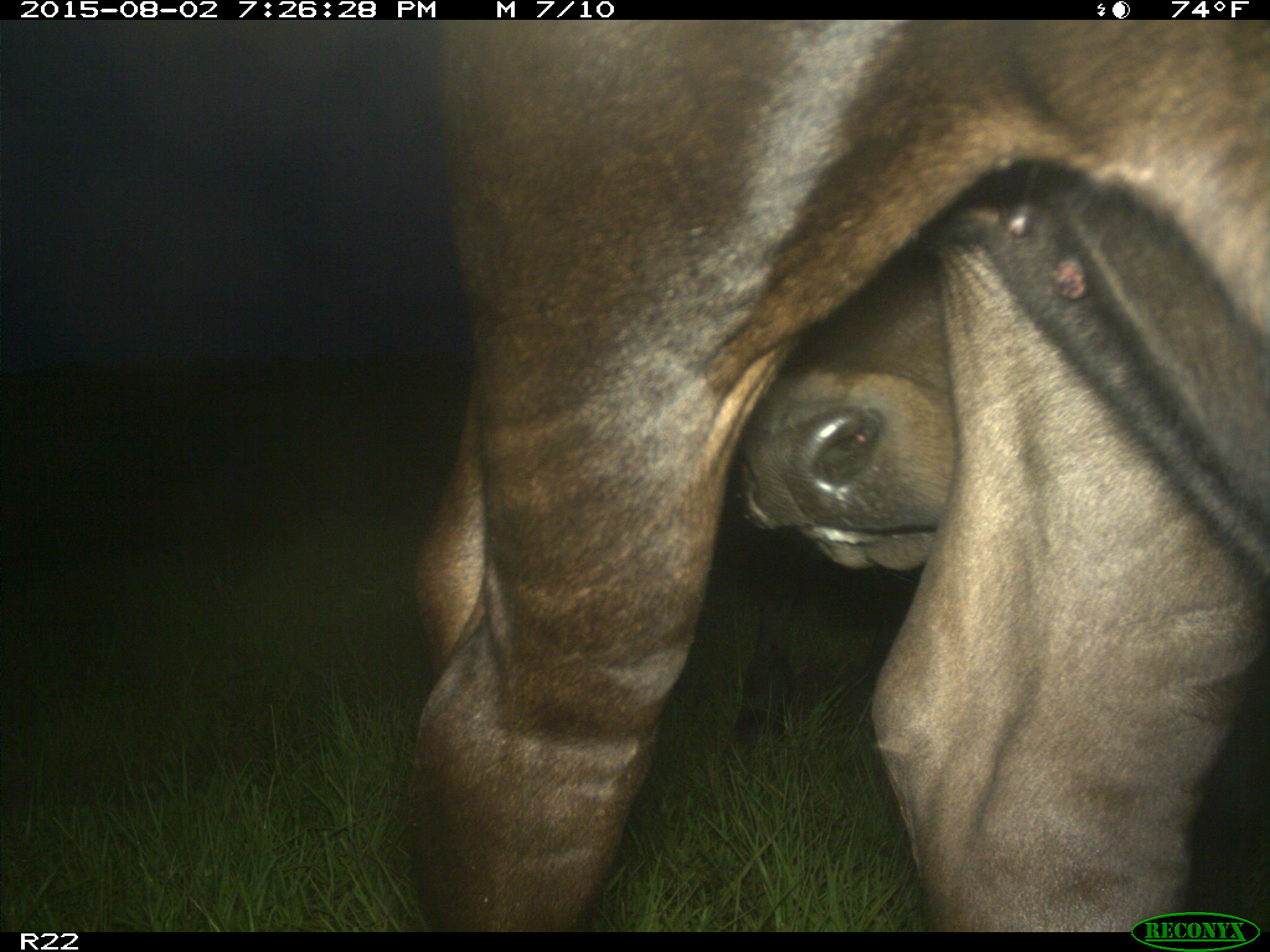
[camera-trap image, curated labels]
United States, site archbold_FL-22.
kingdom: Animalia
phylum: Chordata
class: Mammalia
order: Artiodactyla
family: Bovidae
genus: Bos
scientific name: Bos taurus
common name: domestic cow